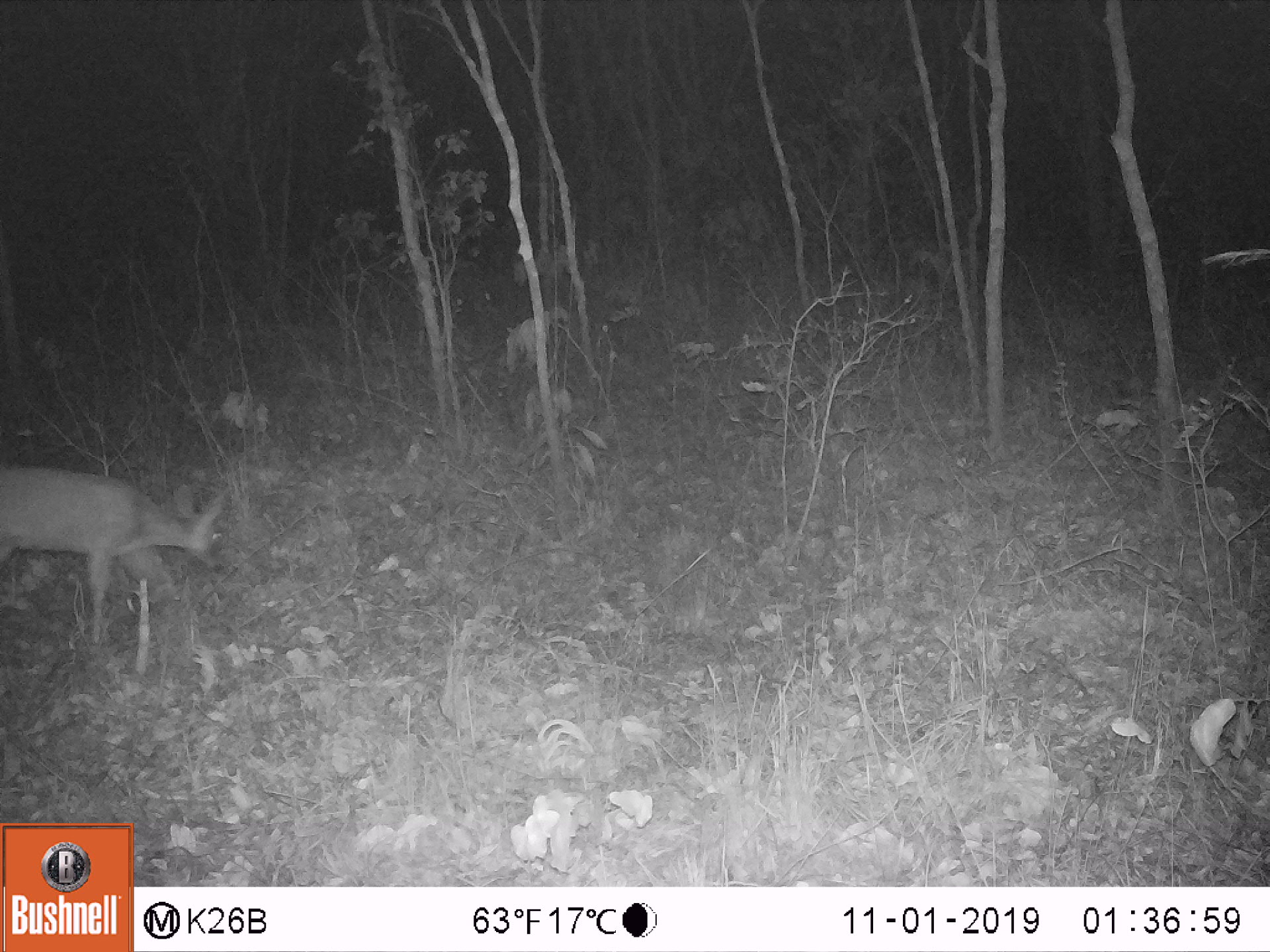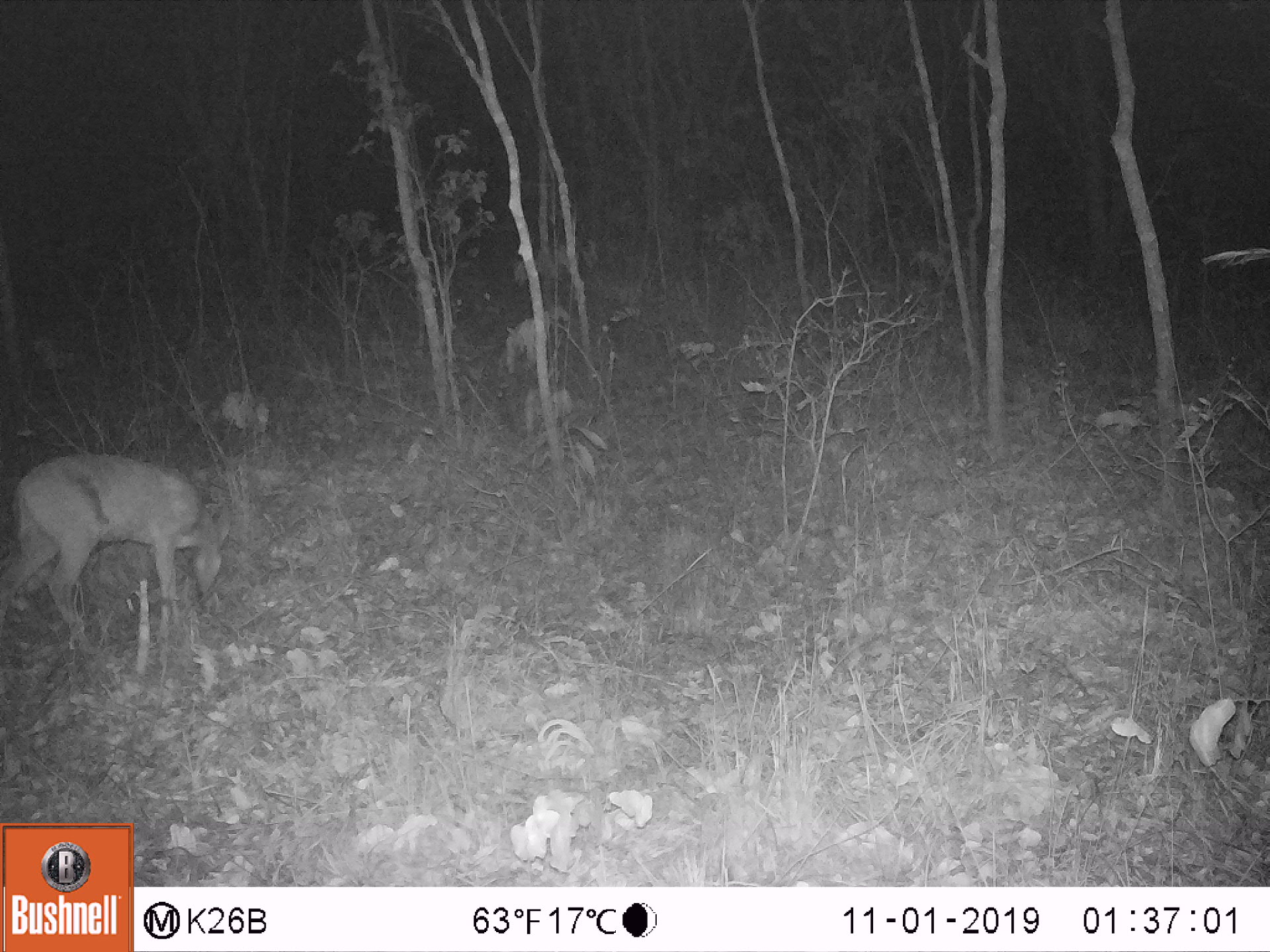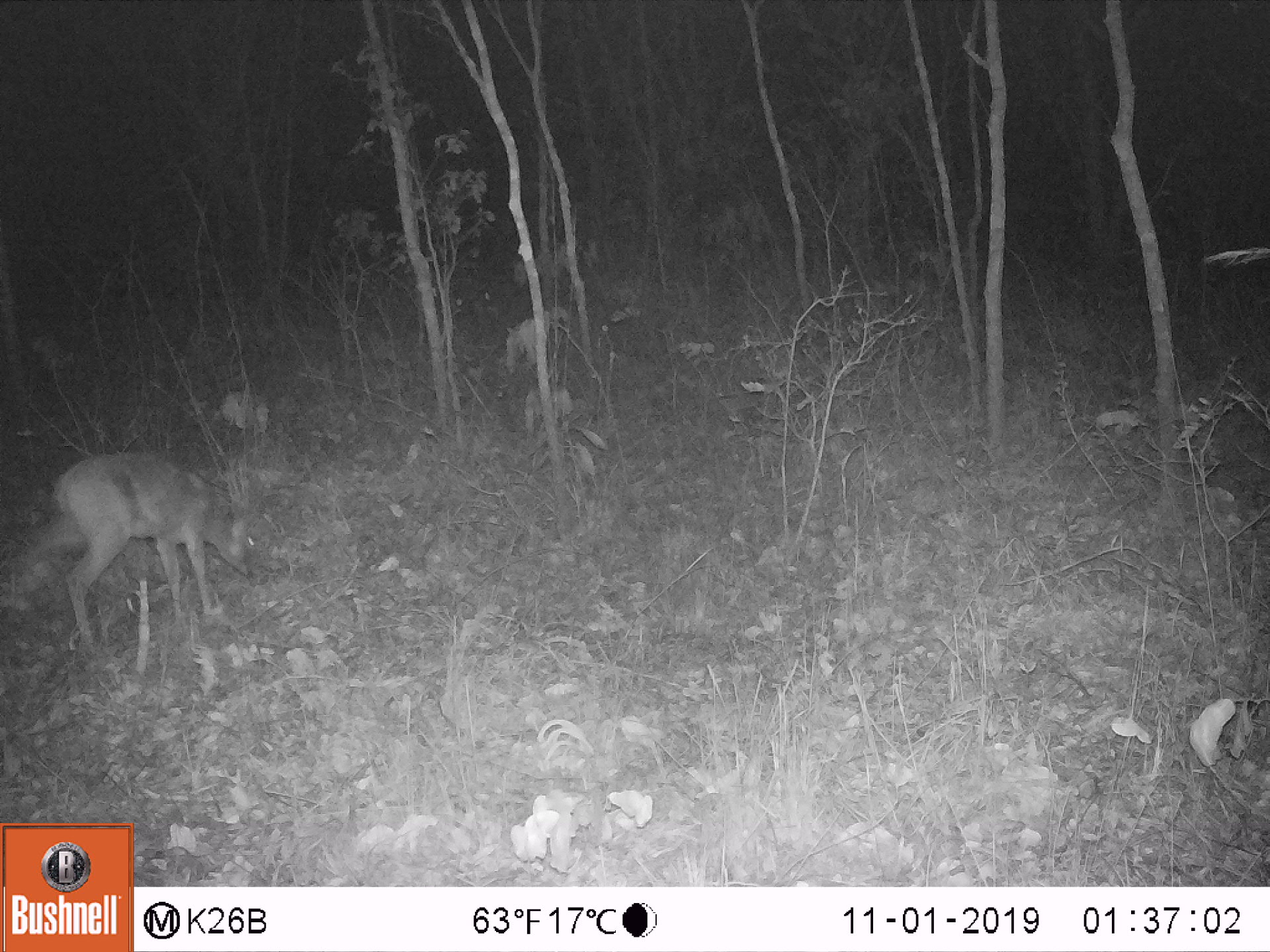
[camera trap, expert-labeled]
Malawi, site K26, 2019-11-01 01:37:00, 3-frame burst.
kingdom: Animalia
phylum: Chordata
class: Mammalia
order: Artiodactyla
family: Bovidae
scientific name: Antilopinae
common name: small antelope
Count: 1.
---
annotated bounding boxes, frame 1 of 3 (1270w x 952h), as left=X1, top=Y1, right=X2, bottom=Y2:
small antelope: left=0, top=458, right=232, bottom=669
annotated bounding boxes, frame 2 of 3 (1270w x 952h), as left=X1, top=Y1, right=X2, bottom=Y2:
small antelope: left=0, top=451, right=237, bottom=678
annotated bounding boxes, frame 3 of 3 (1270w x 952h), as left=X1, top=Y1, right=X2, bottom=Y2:
small antelope: left=20, top=444, right=263, bottom=669